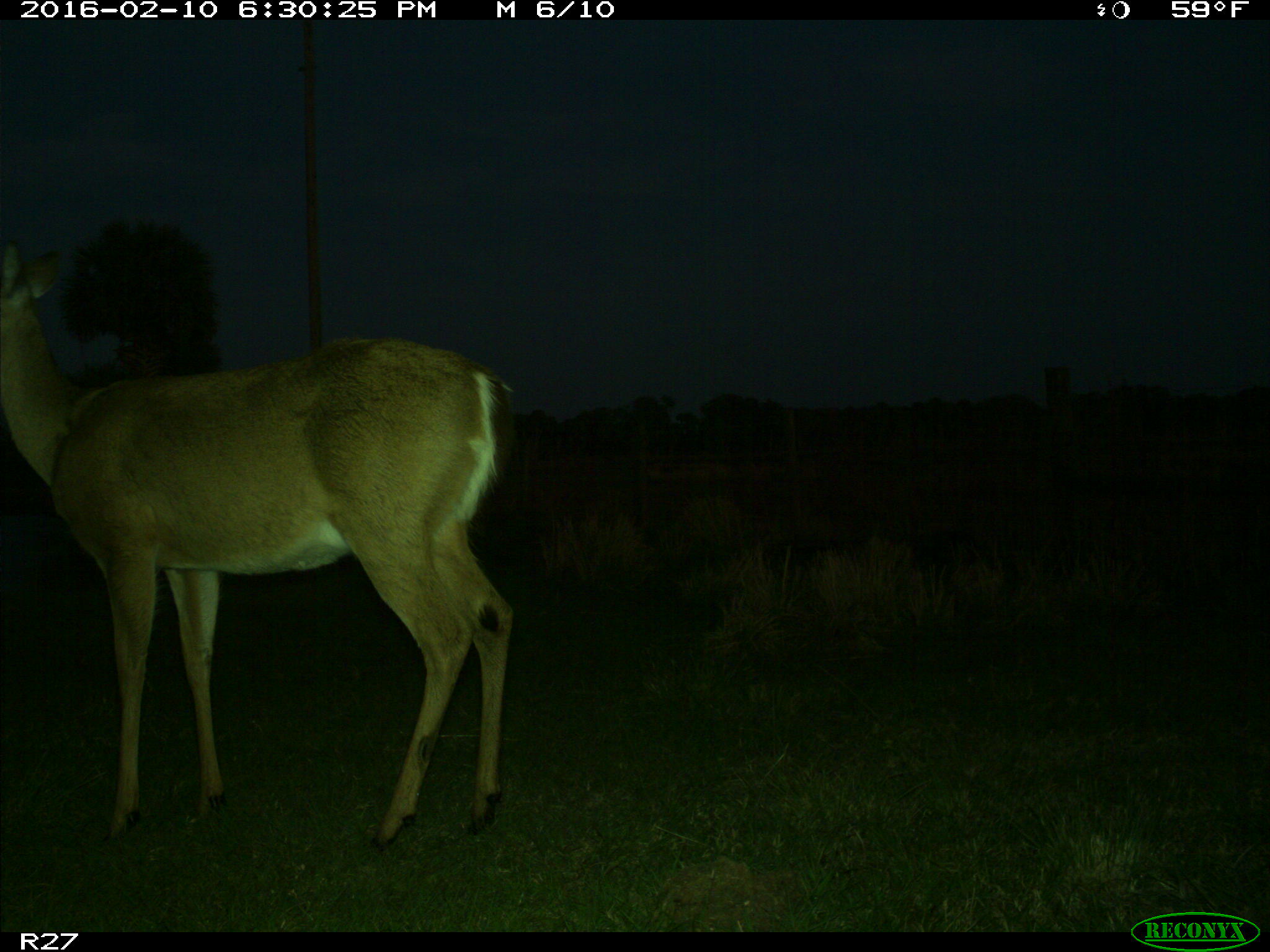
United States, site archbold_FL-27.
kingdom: Animalia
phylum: Chordata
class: Mammalia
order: Artiodactyla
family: Cervidae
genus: Odocoileus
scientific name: Odocoileus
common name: deer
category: unidentified deer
Unidentified deer (deer) (Odocoileus).